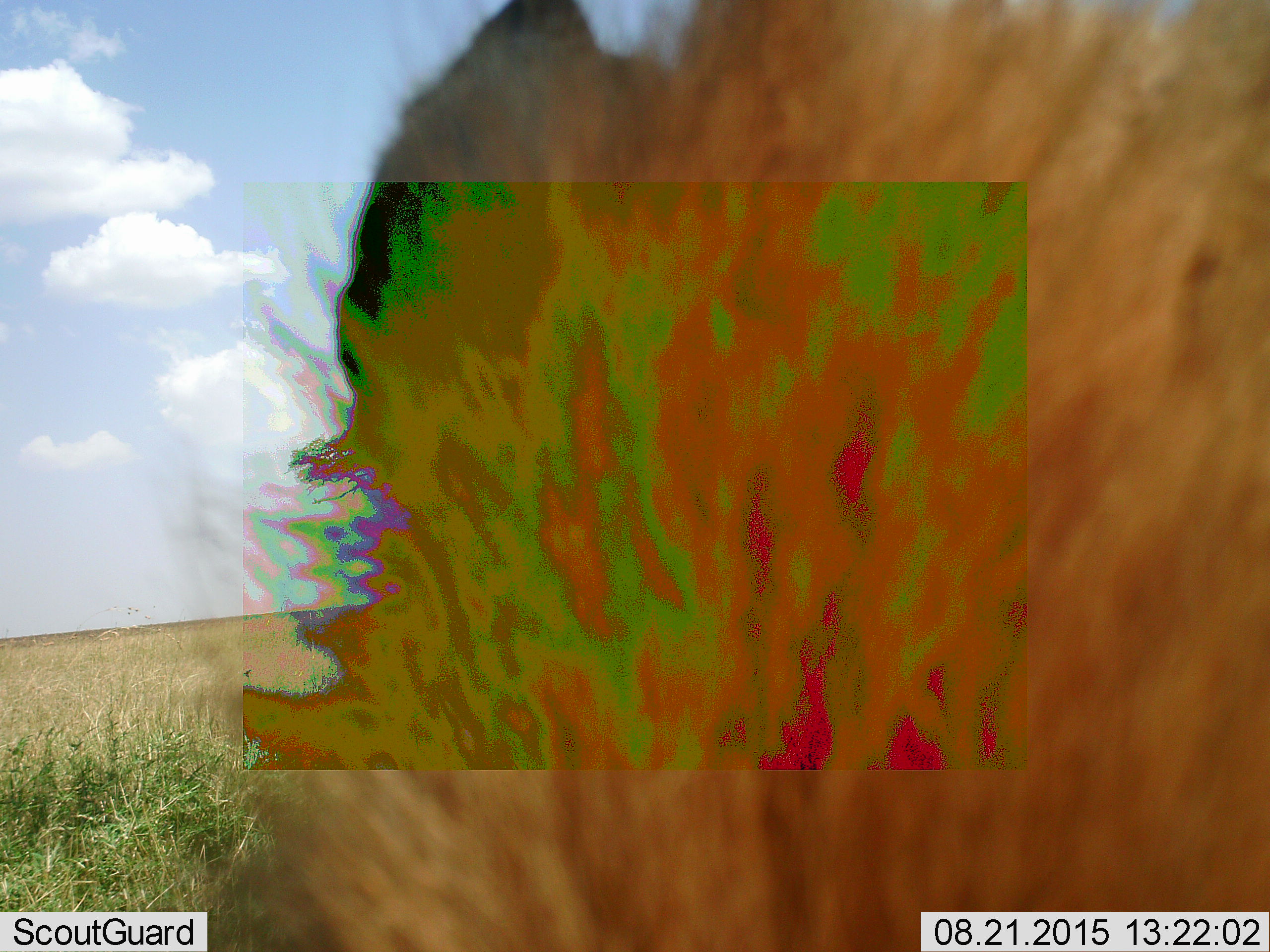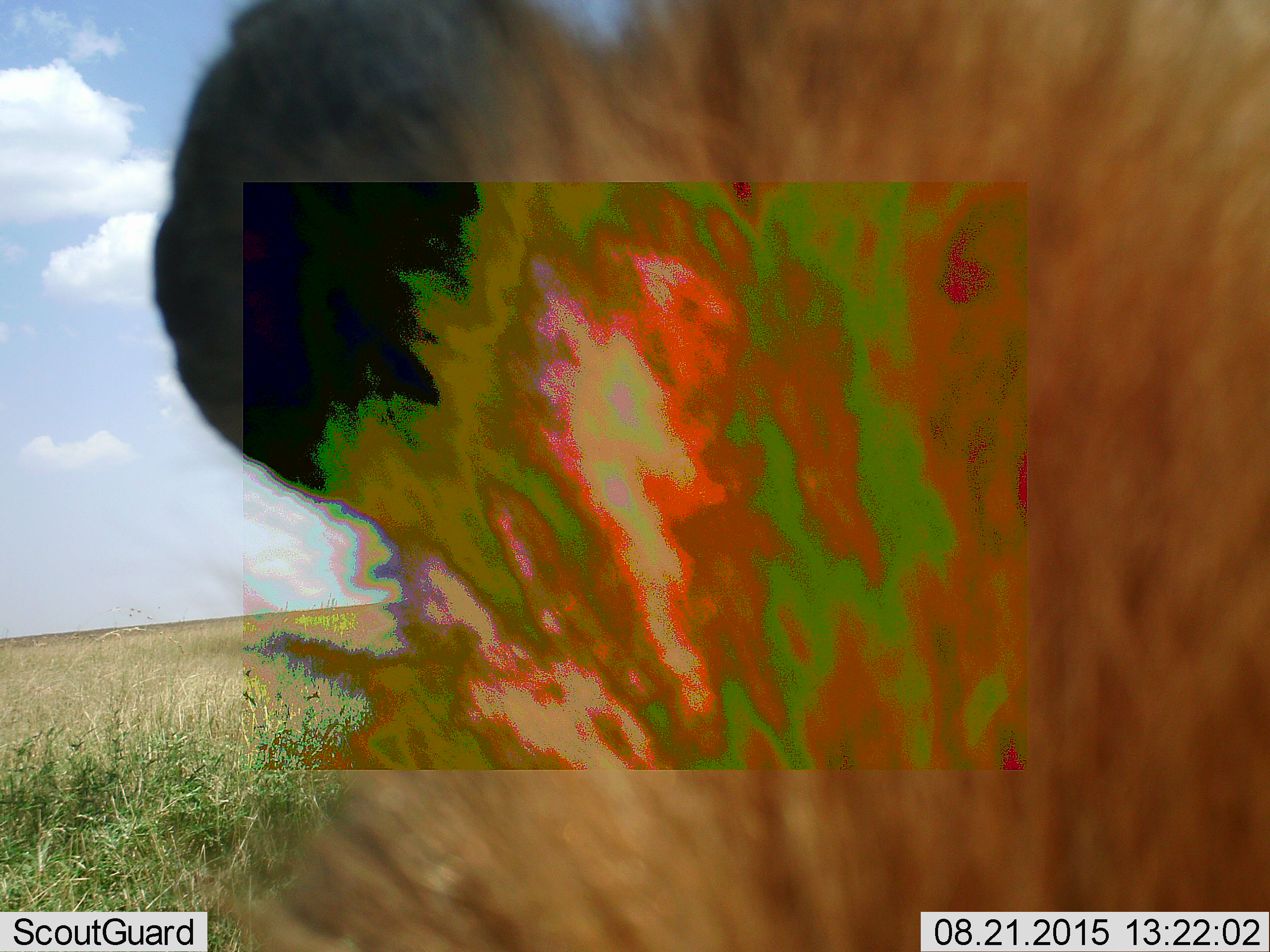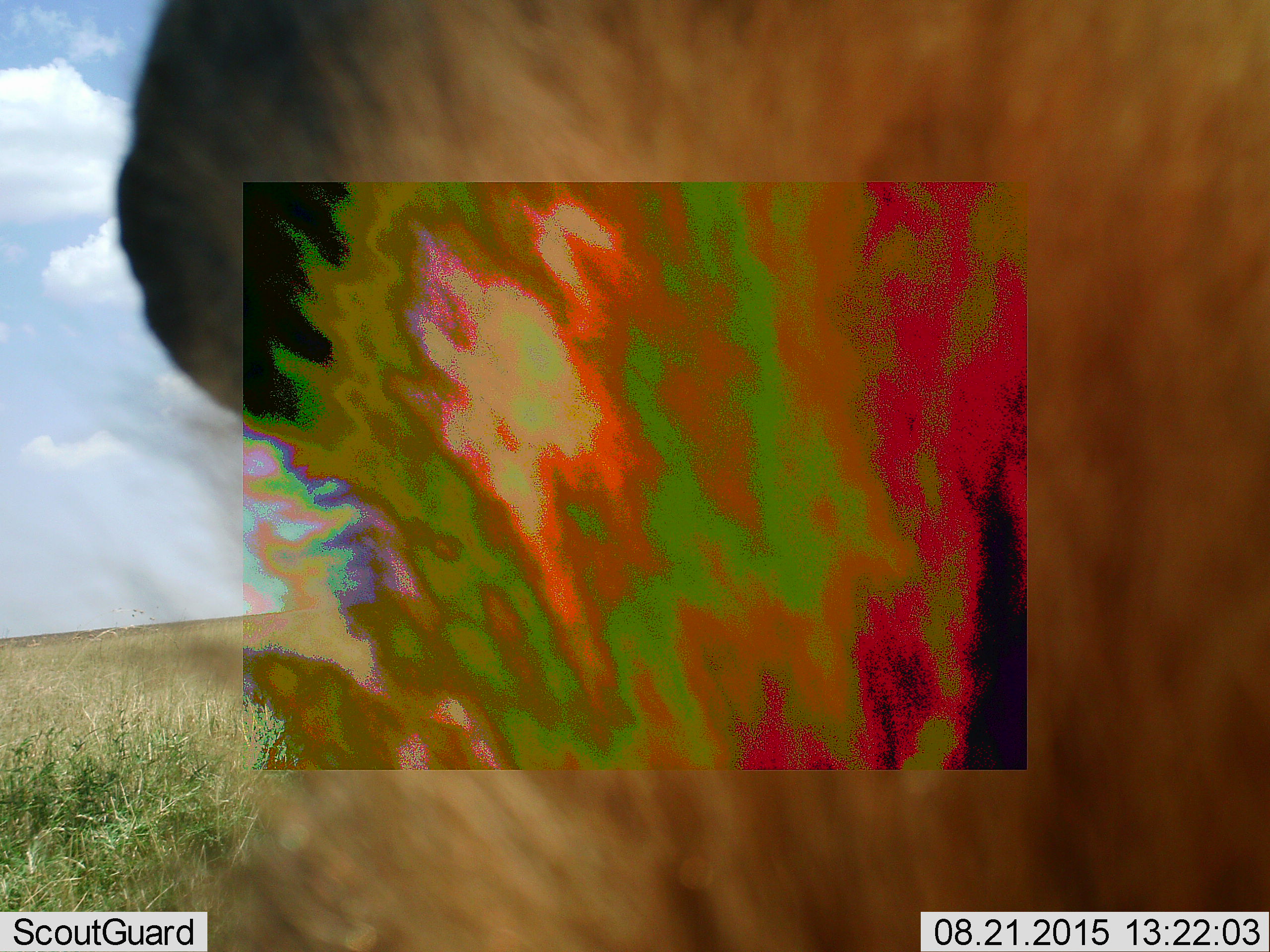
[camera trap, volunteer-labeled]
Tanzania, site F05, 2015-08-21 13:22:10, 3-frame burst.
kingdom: Animalia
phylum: Chordata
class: Mammalia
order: Carnivora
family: Hyaenidae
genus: Crocuta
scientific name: Crocuta crocuta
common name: spotted hyena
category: hyenaspotted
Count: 1.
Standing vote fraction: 50%.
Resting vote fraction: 17%.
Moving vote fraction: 33%.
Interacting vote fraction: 0%.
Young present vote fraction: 0%.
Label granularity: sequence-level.